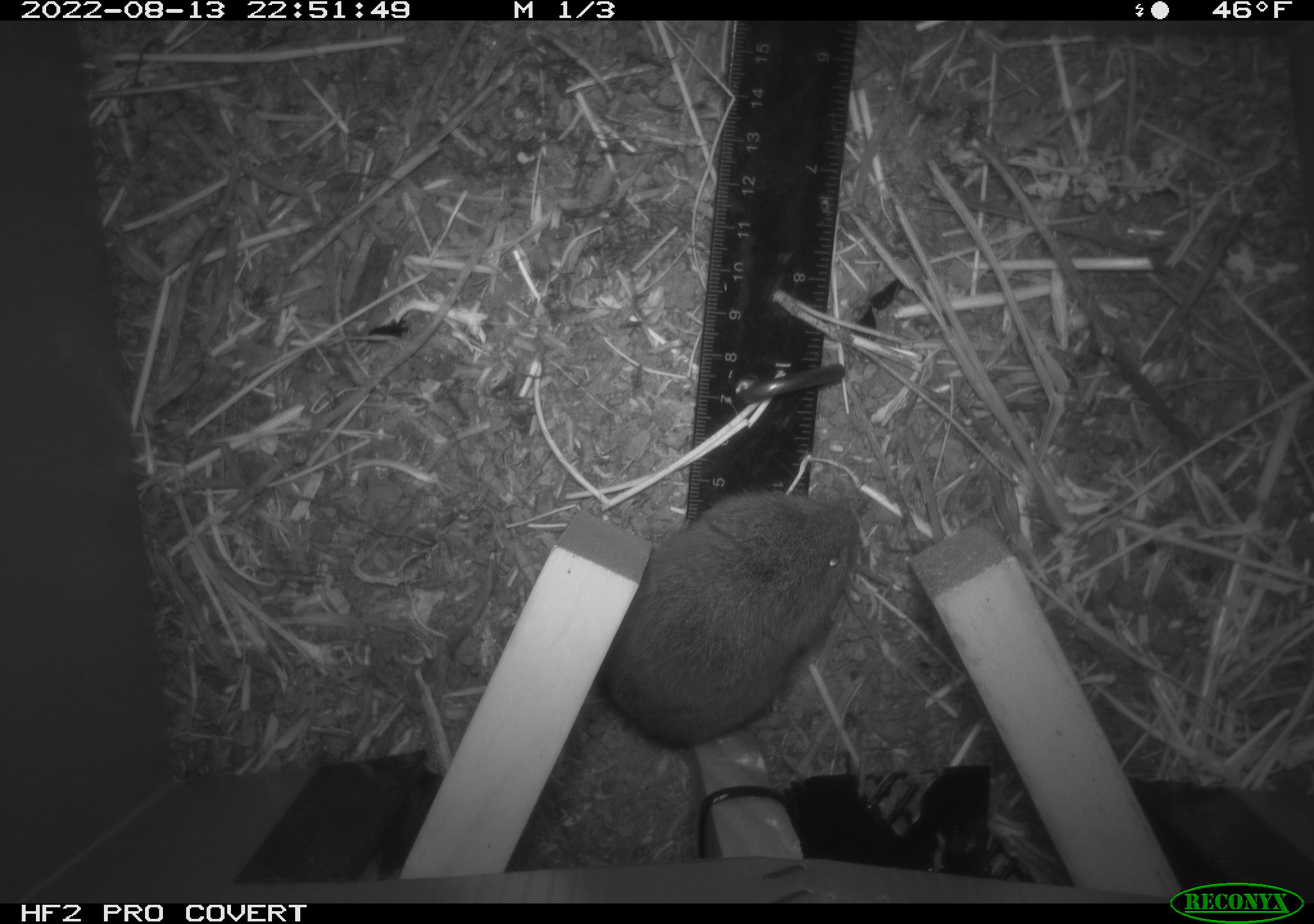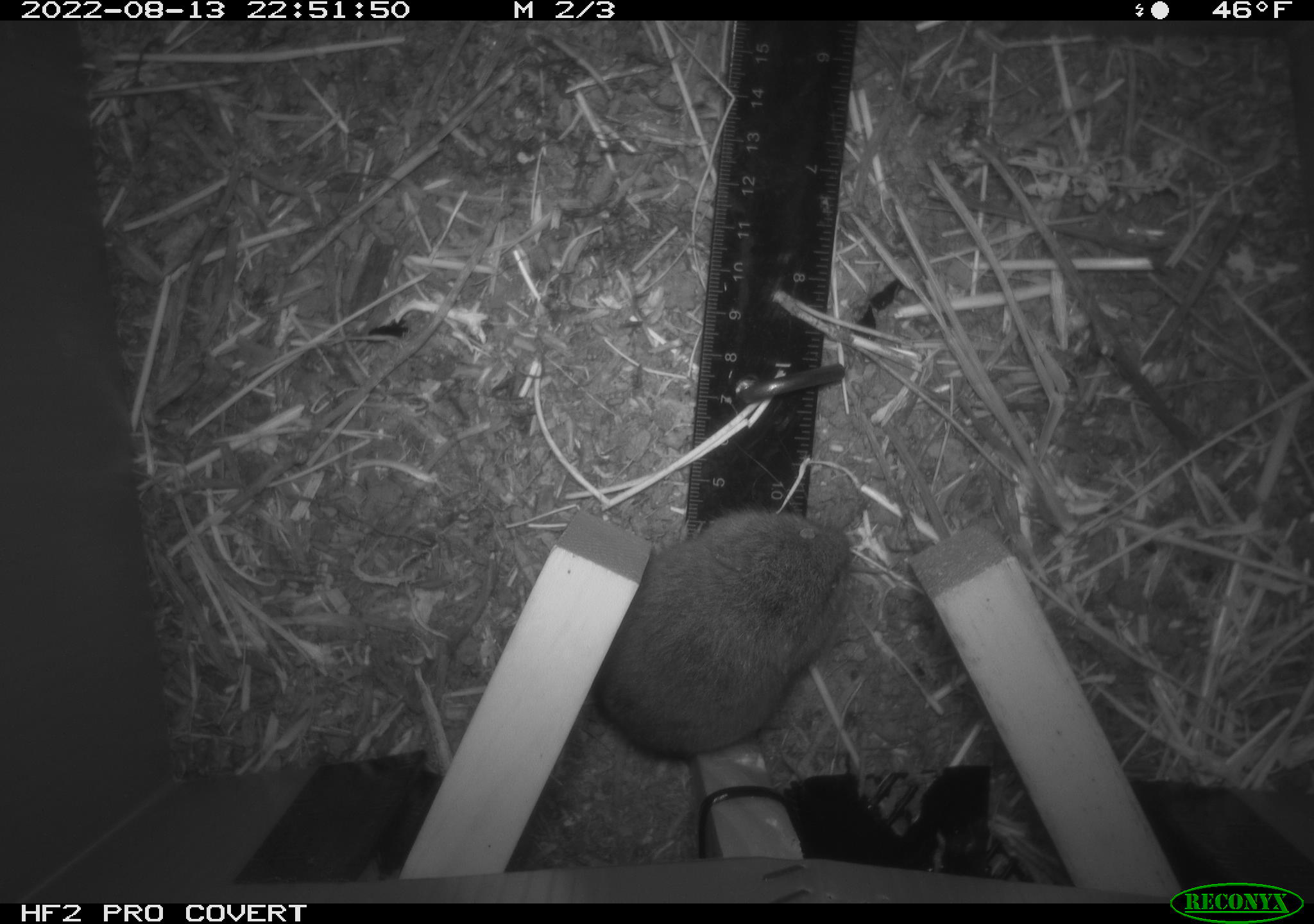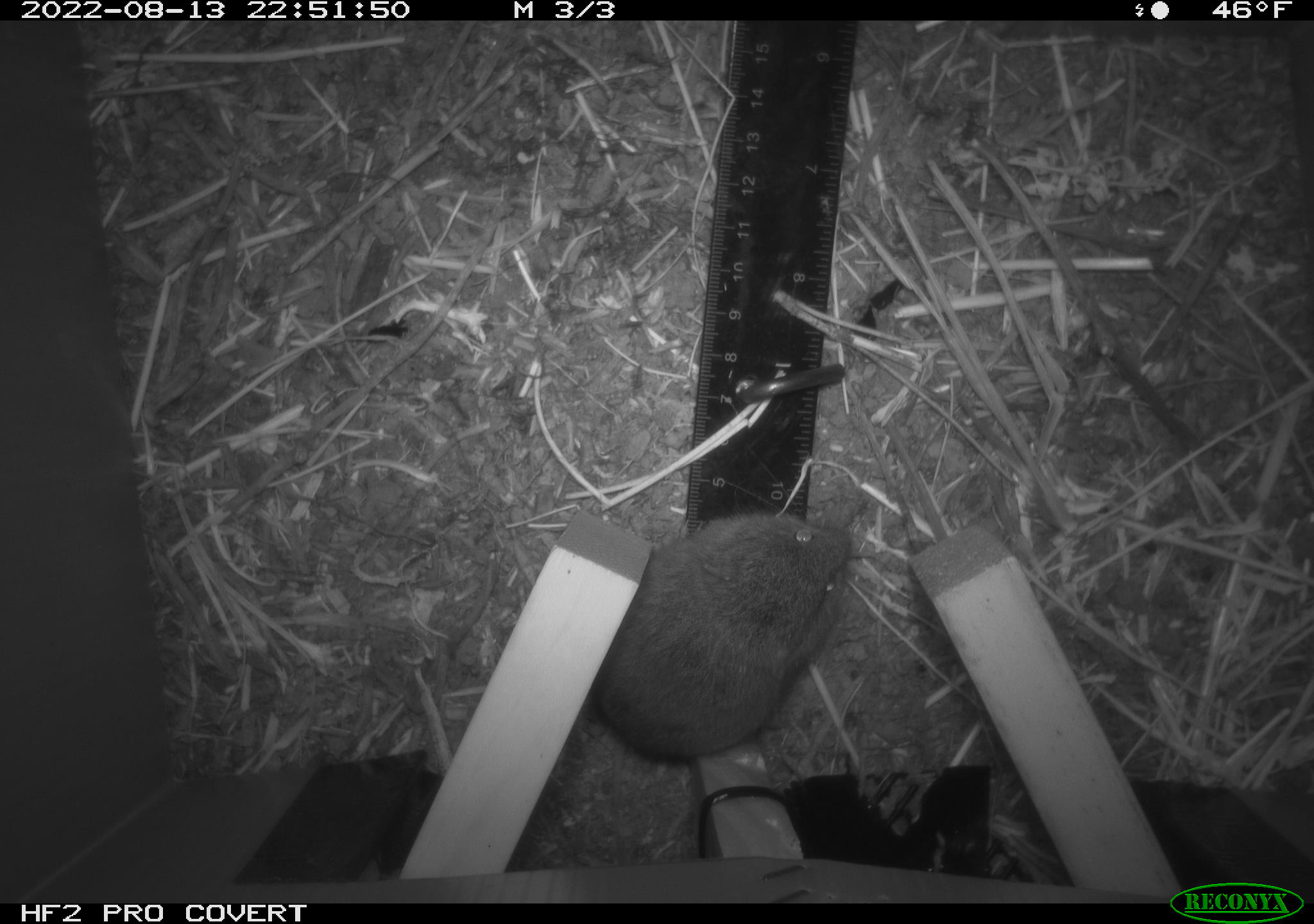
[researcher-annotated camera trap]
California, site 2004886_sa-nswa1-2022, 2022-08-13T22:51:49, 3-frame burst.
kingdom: Animalia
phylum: Chordata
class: Mammalia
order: Rodentia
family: Cricetidae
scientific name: Cricetidae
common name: hamsters, voles, lemmings, and allies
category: cricetidae family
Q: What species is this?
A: Cricetidae family (hamsters, voles, lemmings, and allies) (Cricetidae).